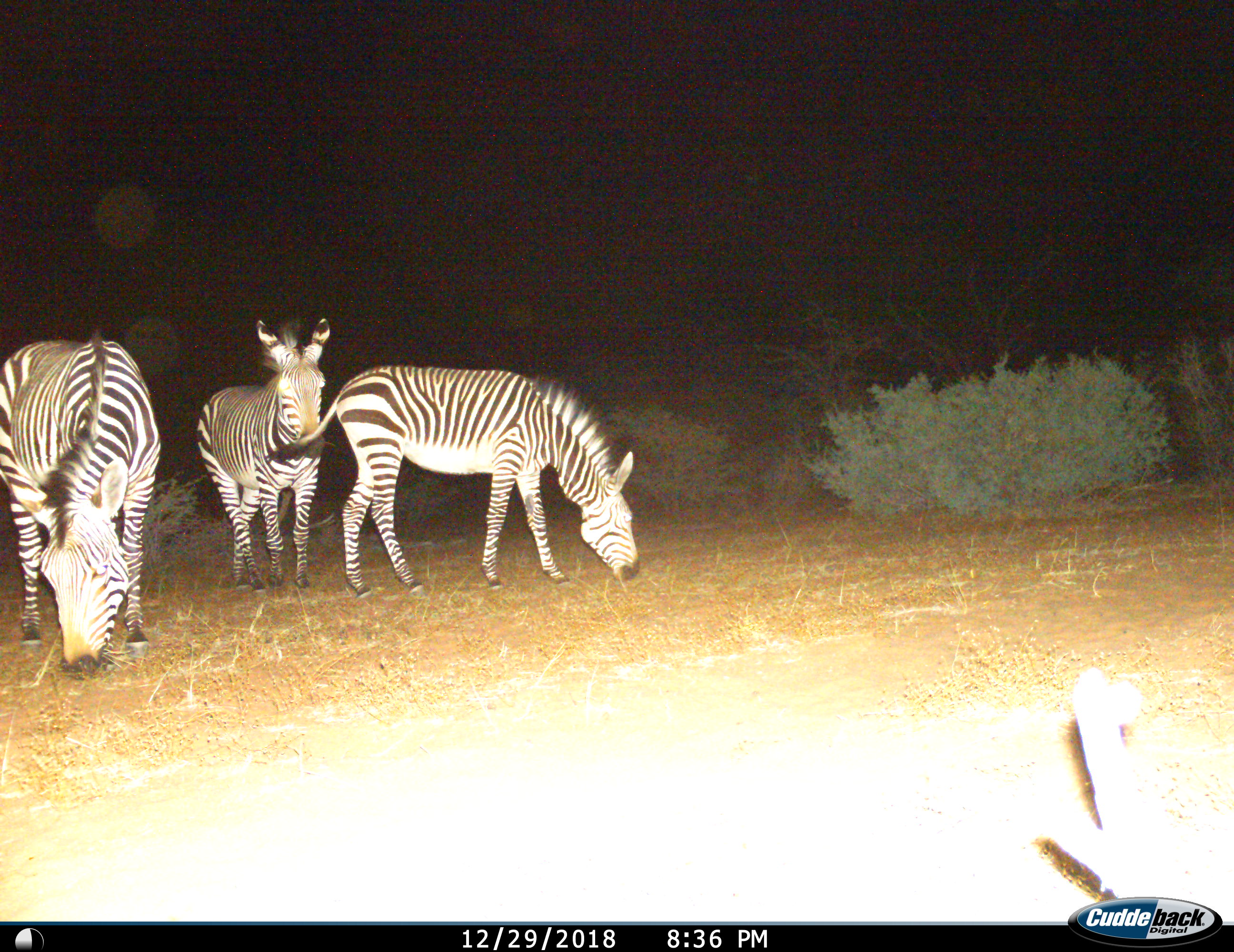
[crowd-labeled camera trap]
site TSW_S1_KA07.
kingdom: Animalia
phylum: Chordata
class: Mammalia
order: Perissodactyla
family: Equidae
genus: Equus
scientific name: Equus zebra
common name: mountain zebra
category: zebramountain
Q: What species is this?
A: Zebramountain (mountain zebra) (Equus zebra).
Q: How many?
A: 3.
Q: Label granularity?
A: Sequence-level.